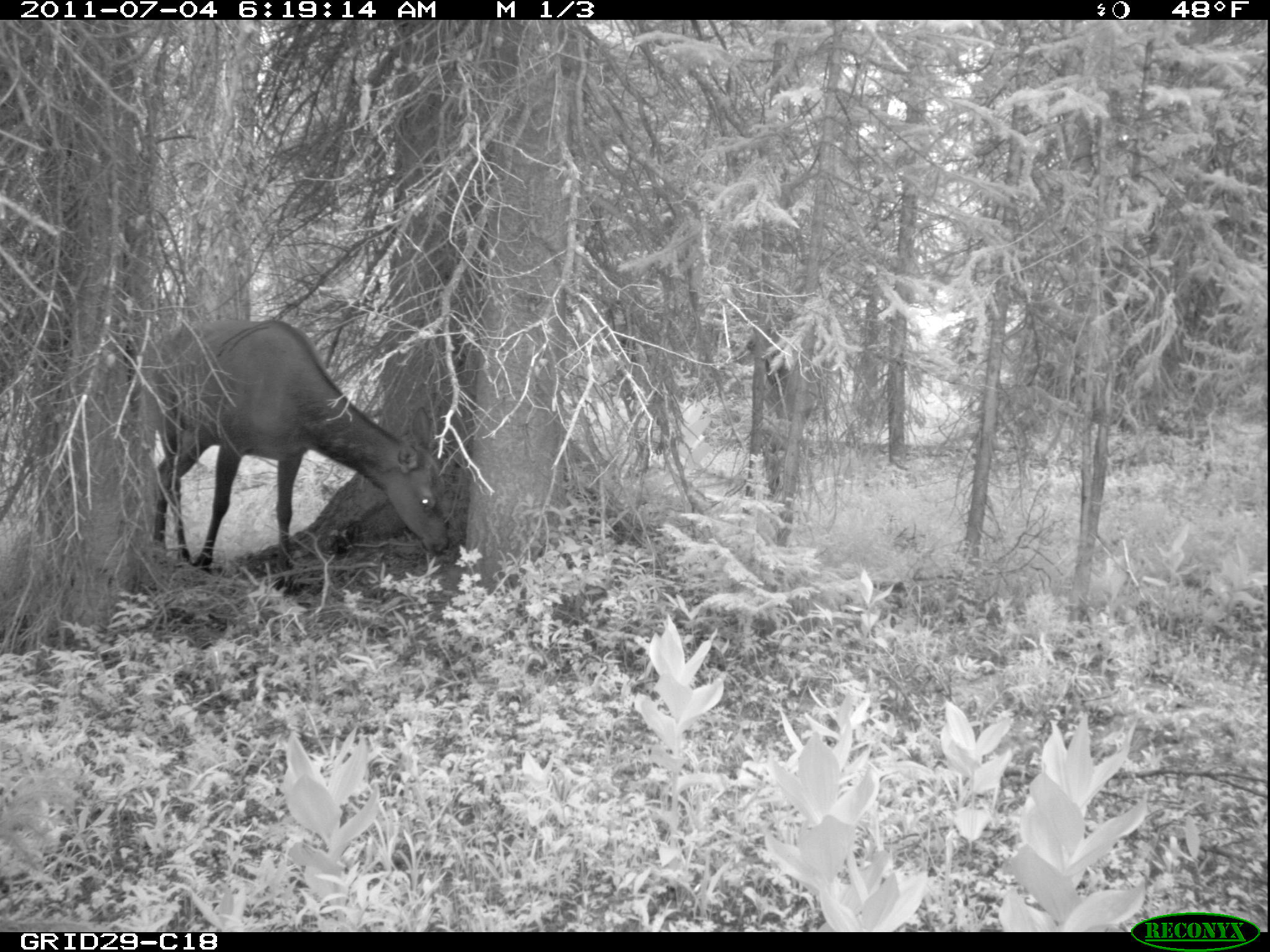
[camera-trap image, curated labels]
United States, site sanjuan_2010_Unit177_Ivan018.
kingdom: Animalia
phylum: Chordata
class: Mammalia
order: Artiodactyla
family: Cervidae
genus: Cervus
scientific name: Cervus elaphus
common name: red deer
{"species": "Cervus elaphus (red deer)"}